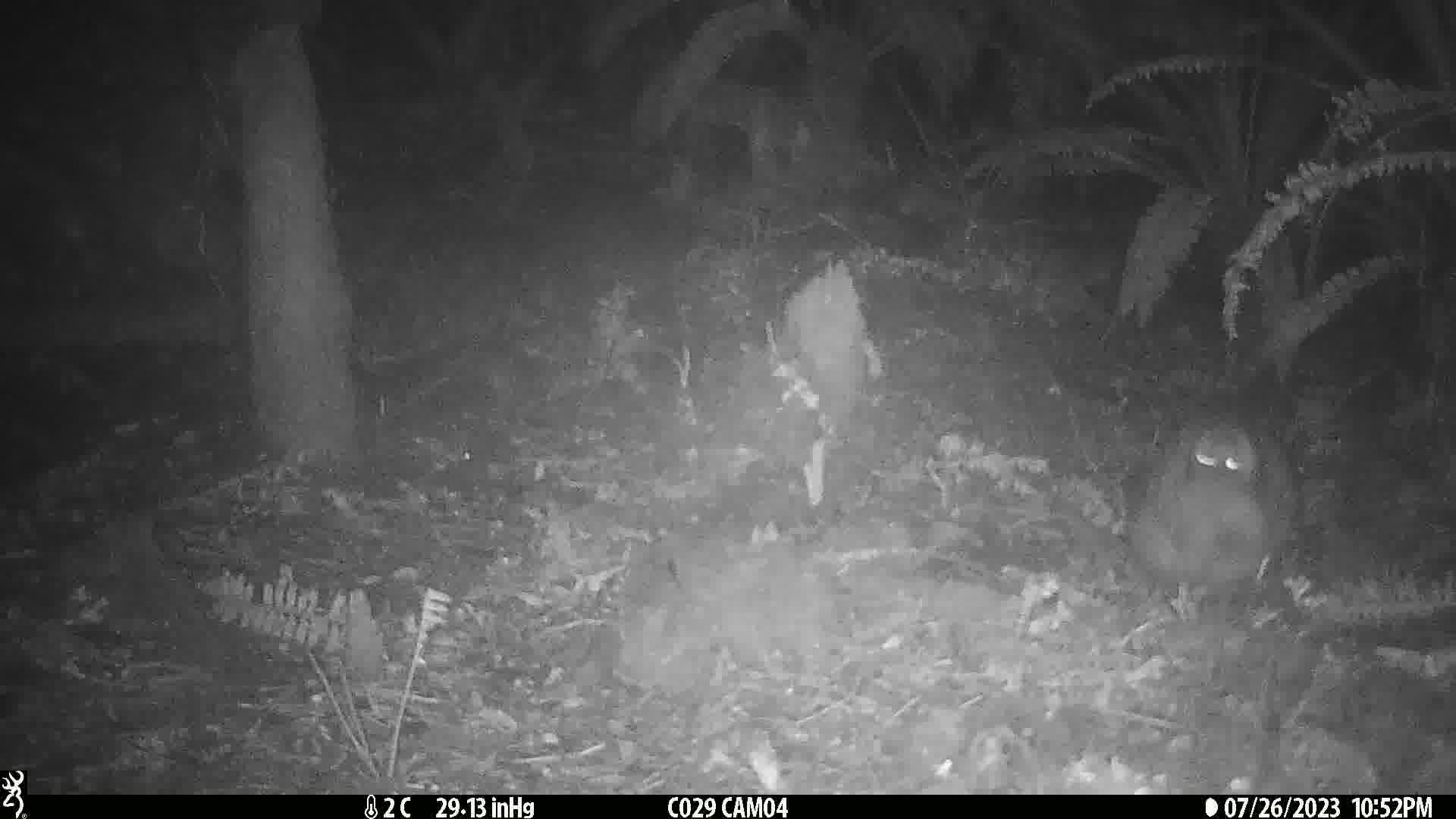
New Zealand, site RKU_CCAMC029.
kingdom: Animalia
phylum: Chordata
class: Aves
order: Apterygiformes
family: Apterygidae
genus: Apteryx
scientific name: Apteryx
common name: kiwi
Kiwi (Apteryx).